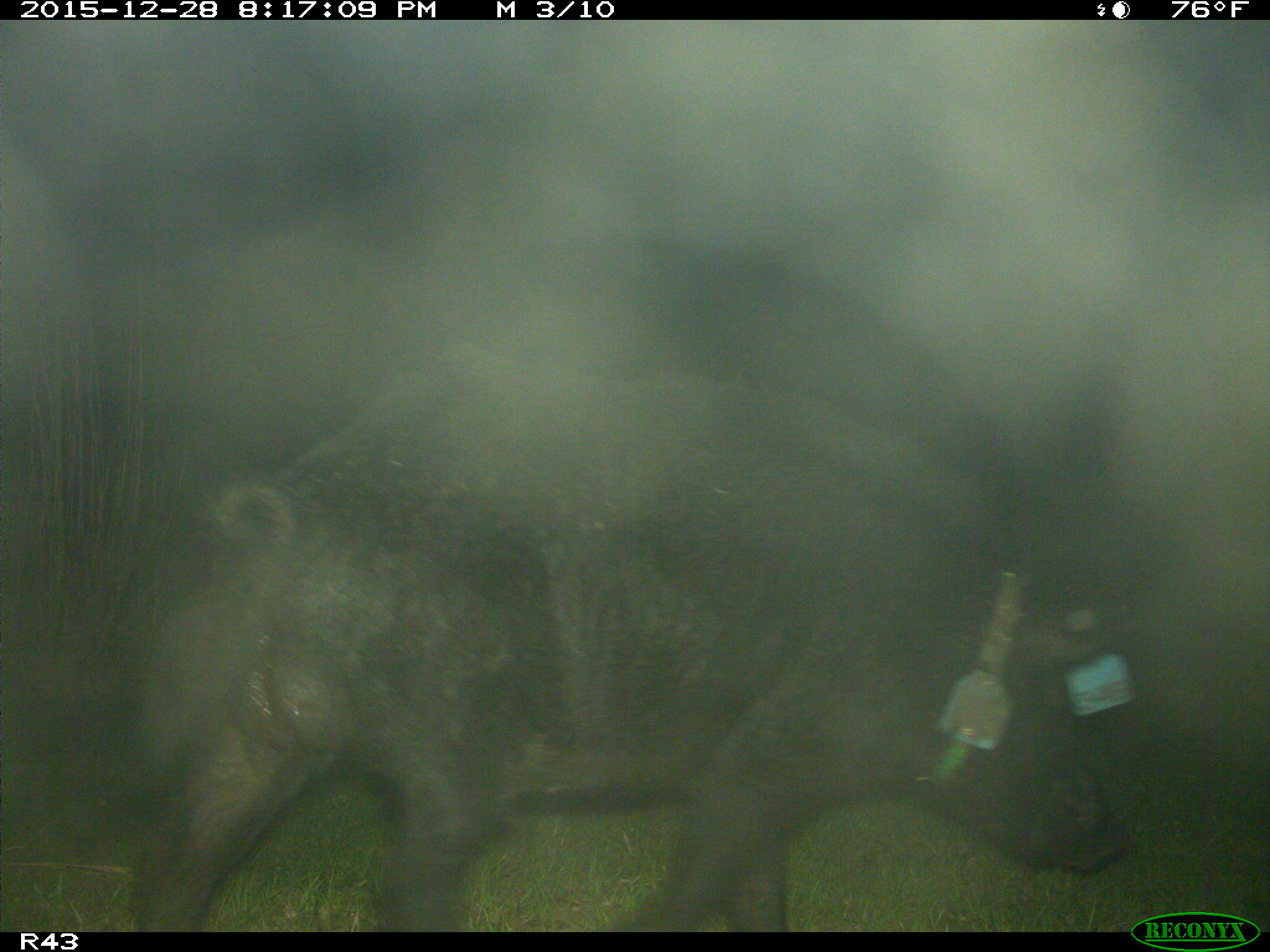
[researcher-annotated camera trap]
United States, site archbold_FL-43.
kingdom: Animalia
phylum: Chordata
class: Mammalia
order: Artiodactyla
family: Suidae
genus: Sus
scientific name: Sus scrofa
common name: wild boar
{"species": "Sus scrofa (wild boar)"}